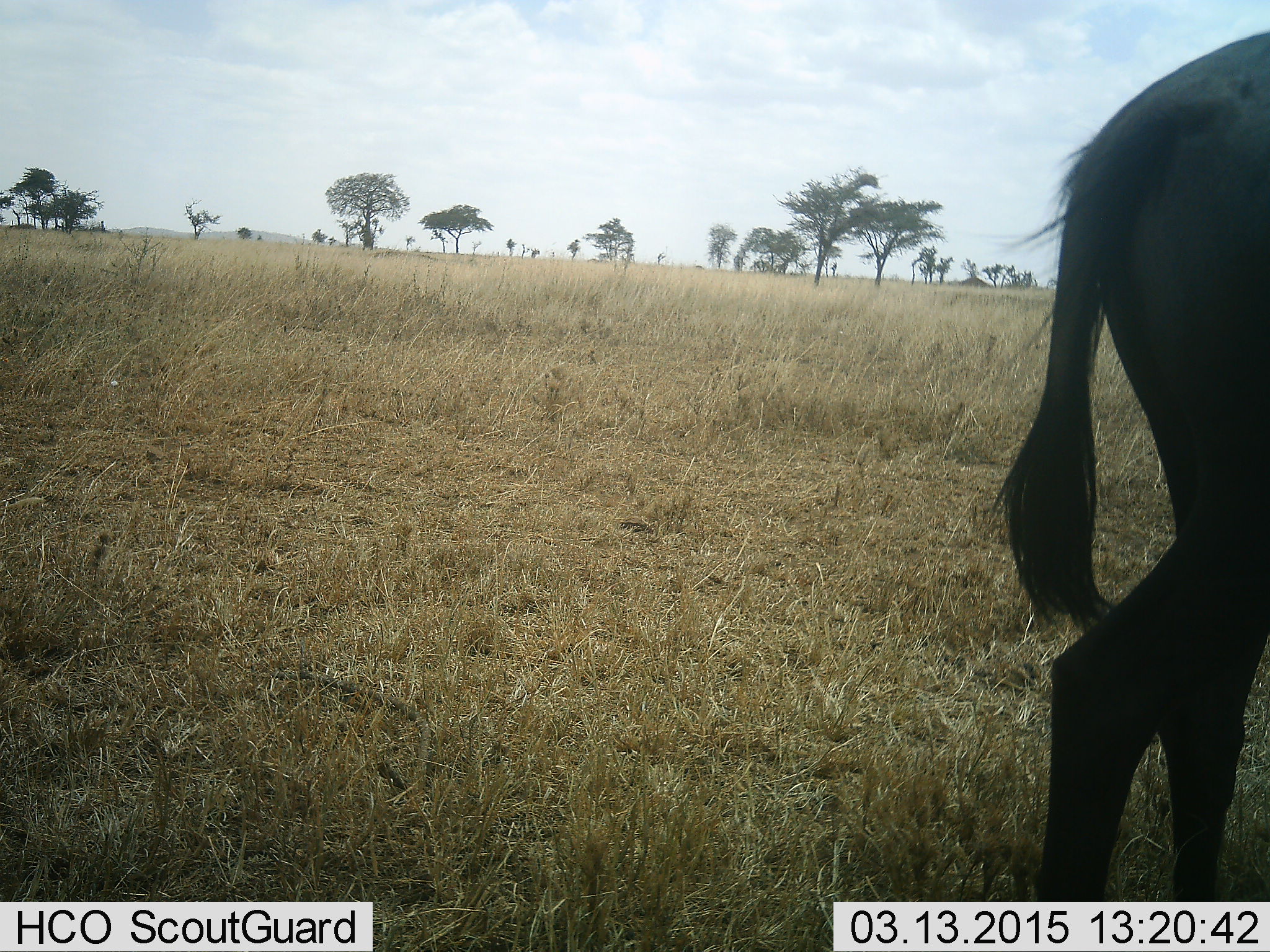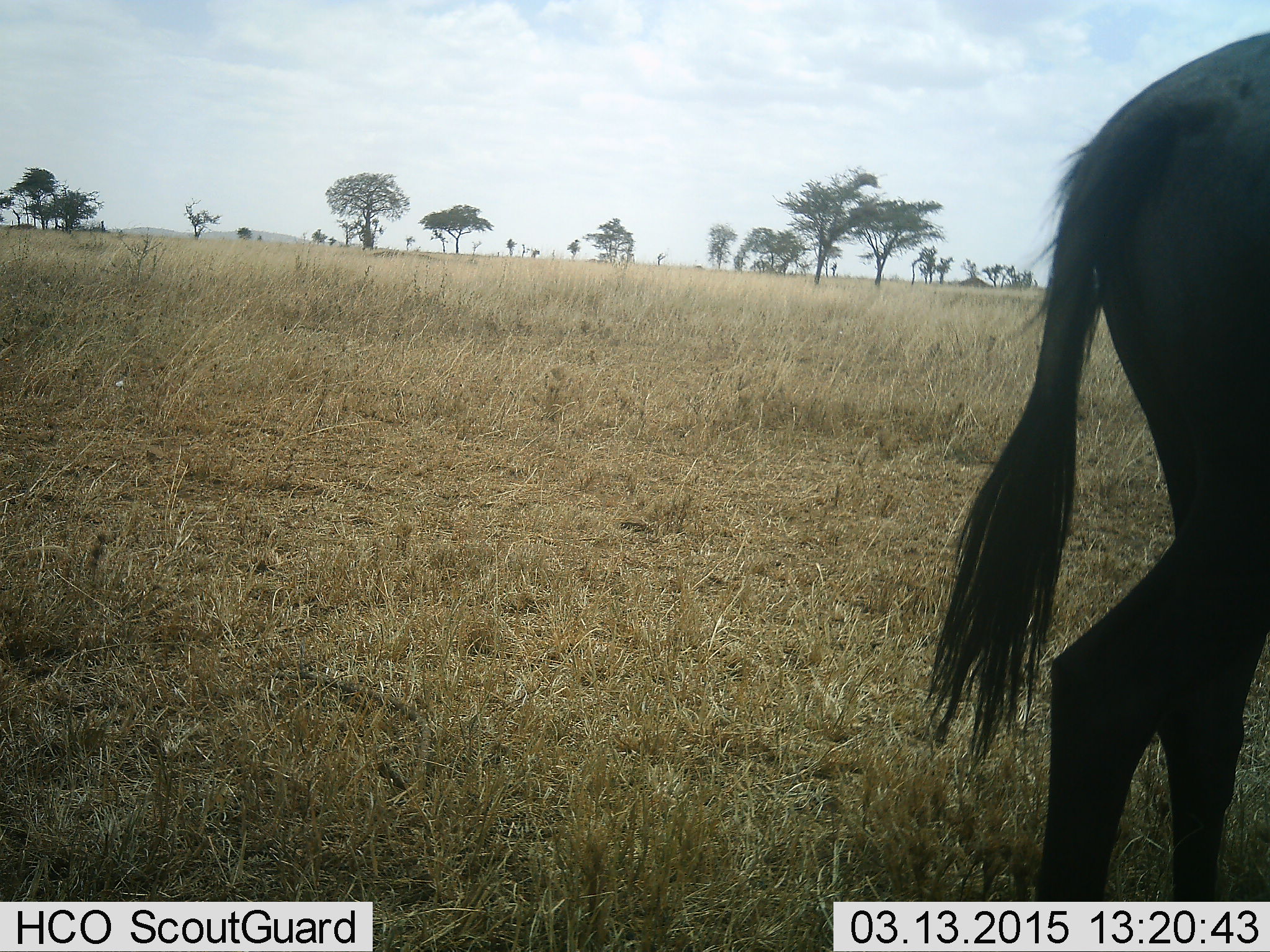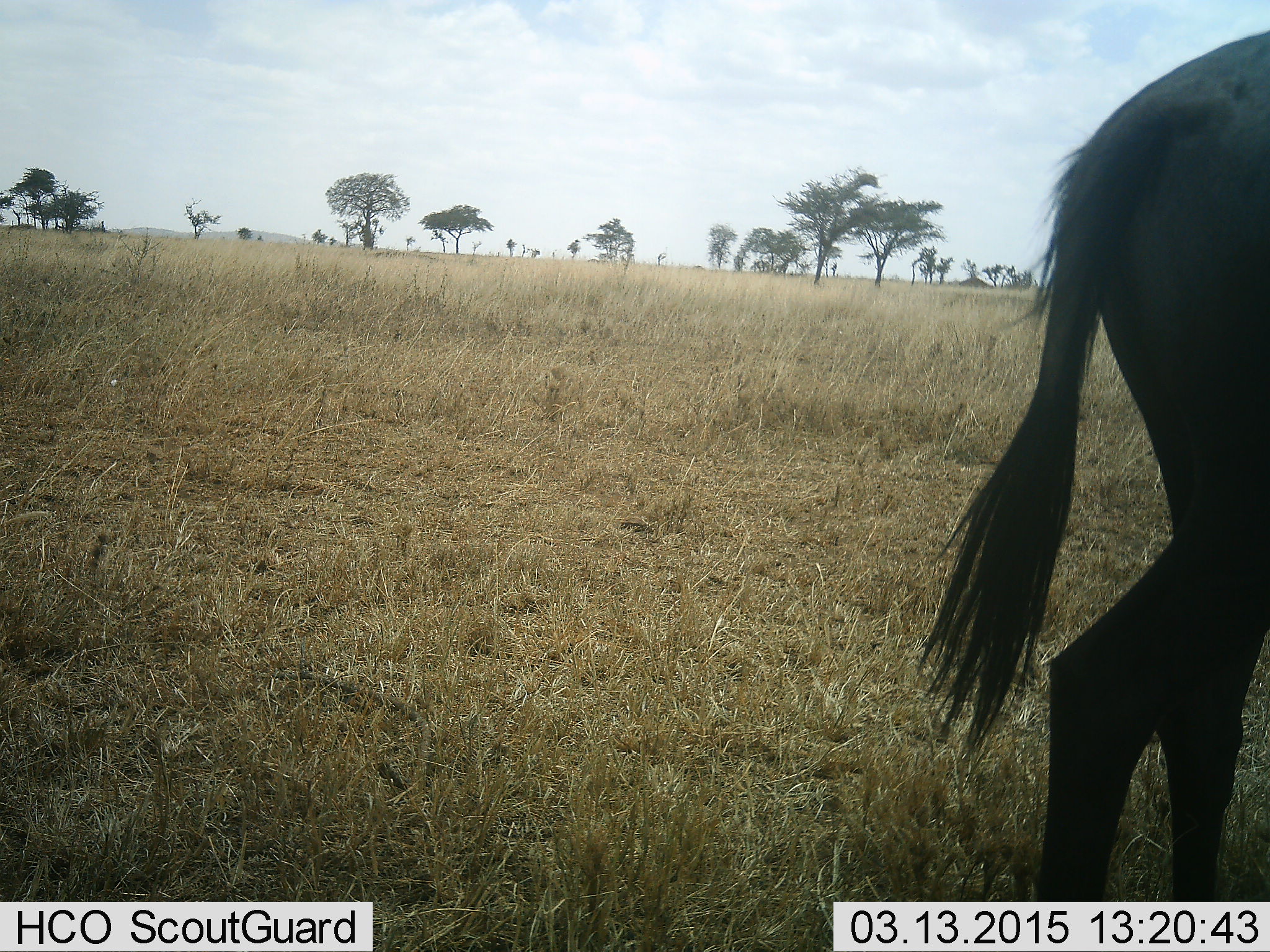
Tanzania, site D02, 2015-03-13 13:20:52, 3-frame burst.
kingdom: Animalia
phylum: Chordata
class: Mammalia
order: Artiodactyla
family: Bovidae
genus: Connochaetes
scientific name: Connochaetes taurinus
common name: blue wildebeest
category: wildebeest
Wildebeest (blue wildebeest) (Connochaetes taurinus), count 1. Behavior (volunteer vote fractions): standing 90%, resting 0%, moving 0%, interacting 0%. Young present (vote fraction): 0%. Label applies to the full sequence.